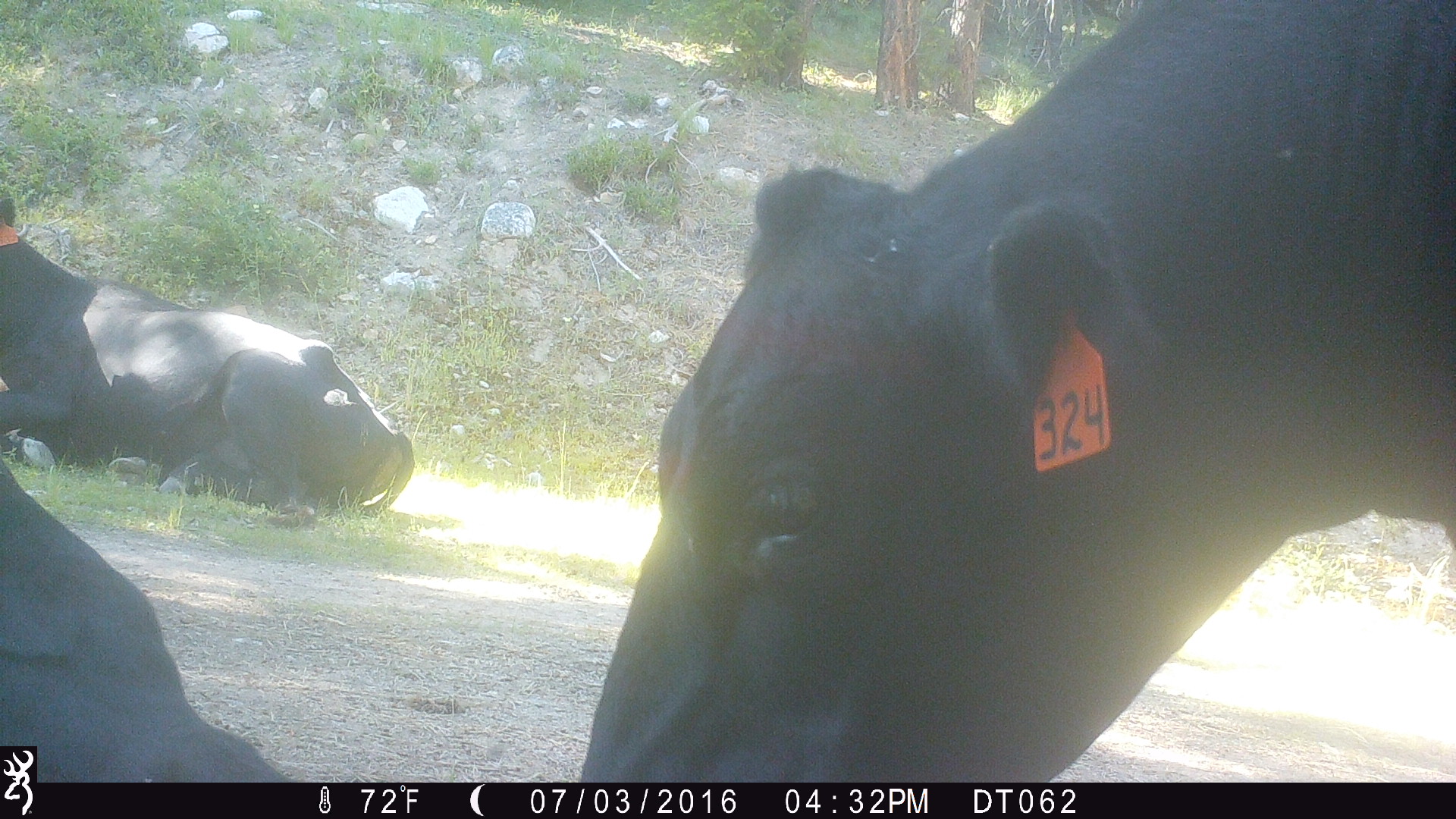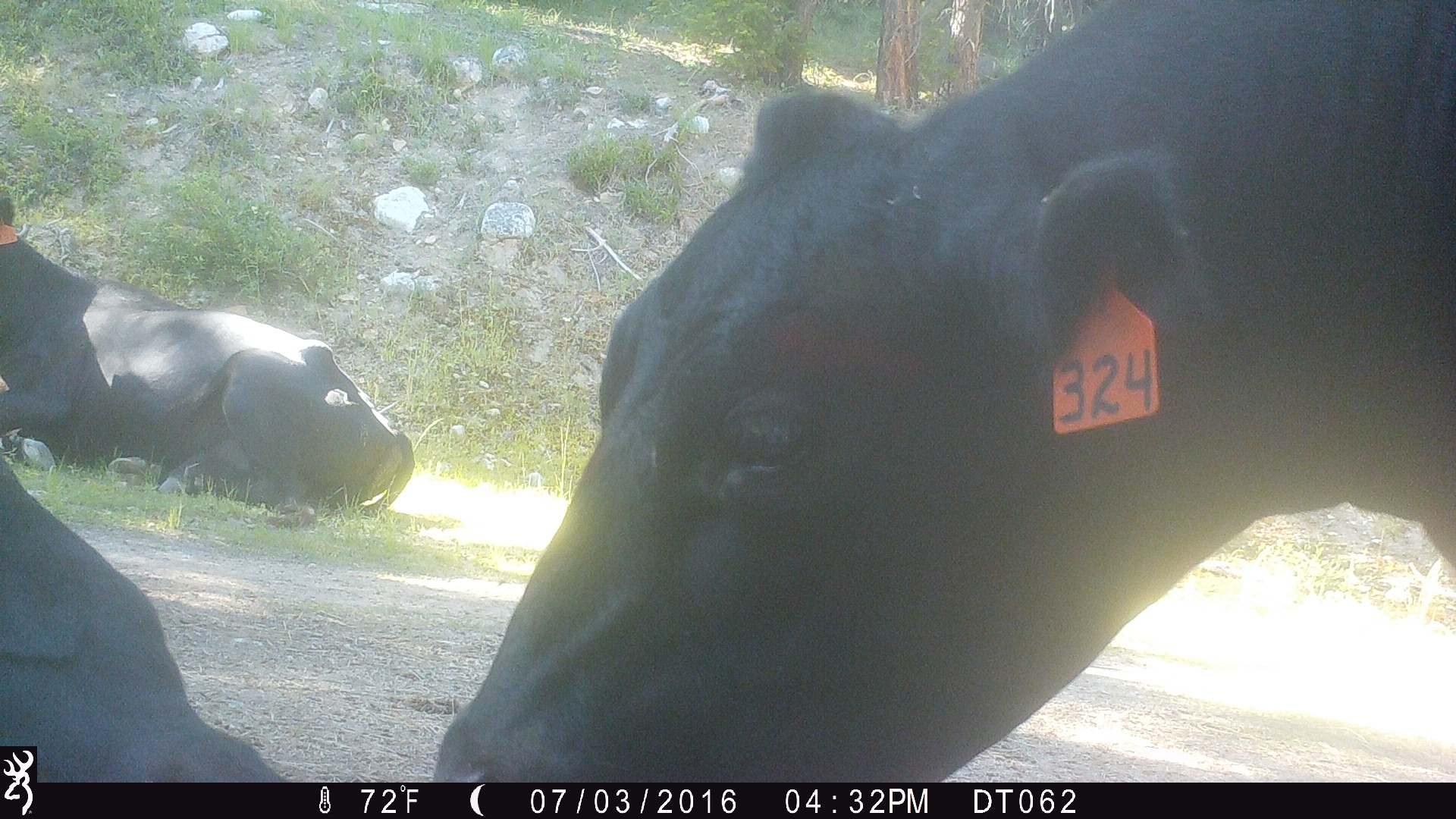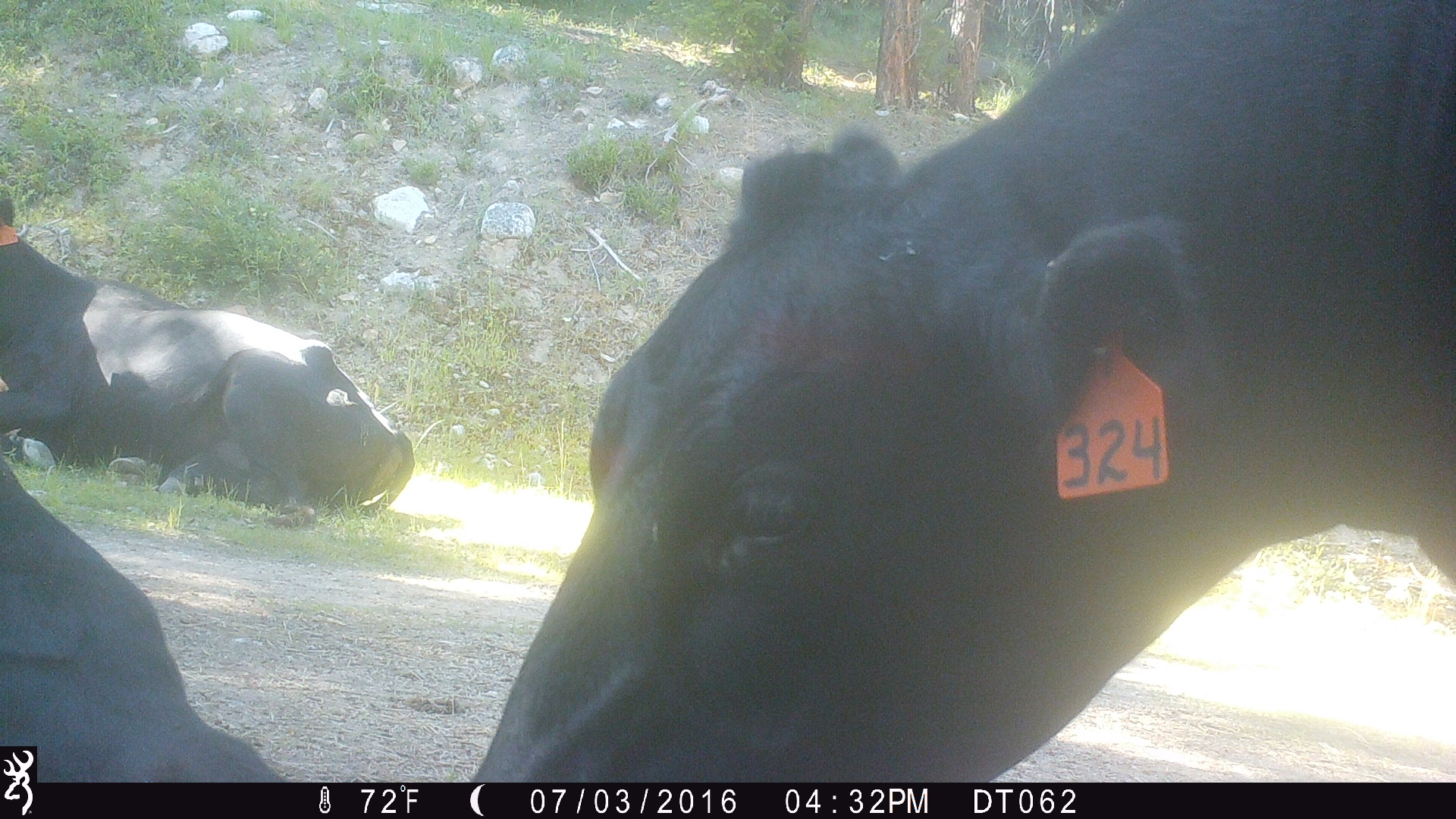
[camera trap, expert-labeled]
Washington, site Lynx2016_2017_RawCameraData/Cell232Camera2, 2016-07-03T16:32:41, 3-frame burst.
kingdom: Animalia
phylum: Chordata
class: Mammalia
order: Artiodactyla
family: Bovidae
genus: Bos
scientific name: Bos taurus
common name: domestic cattle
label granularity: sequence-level